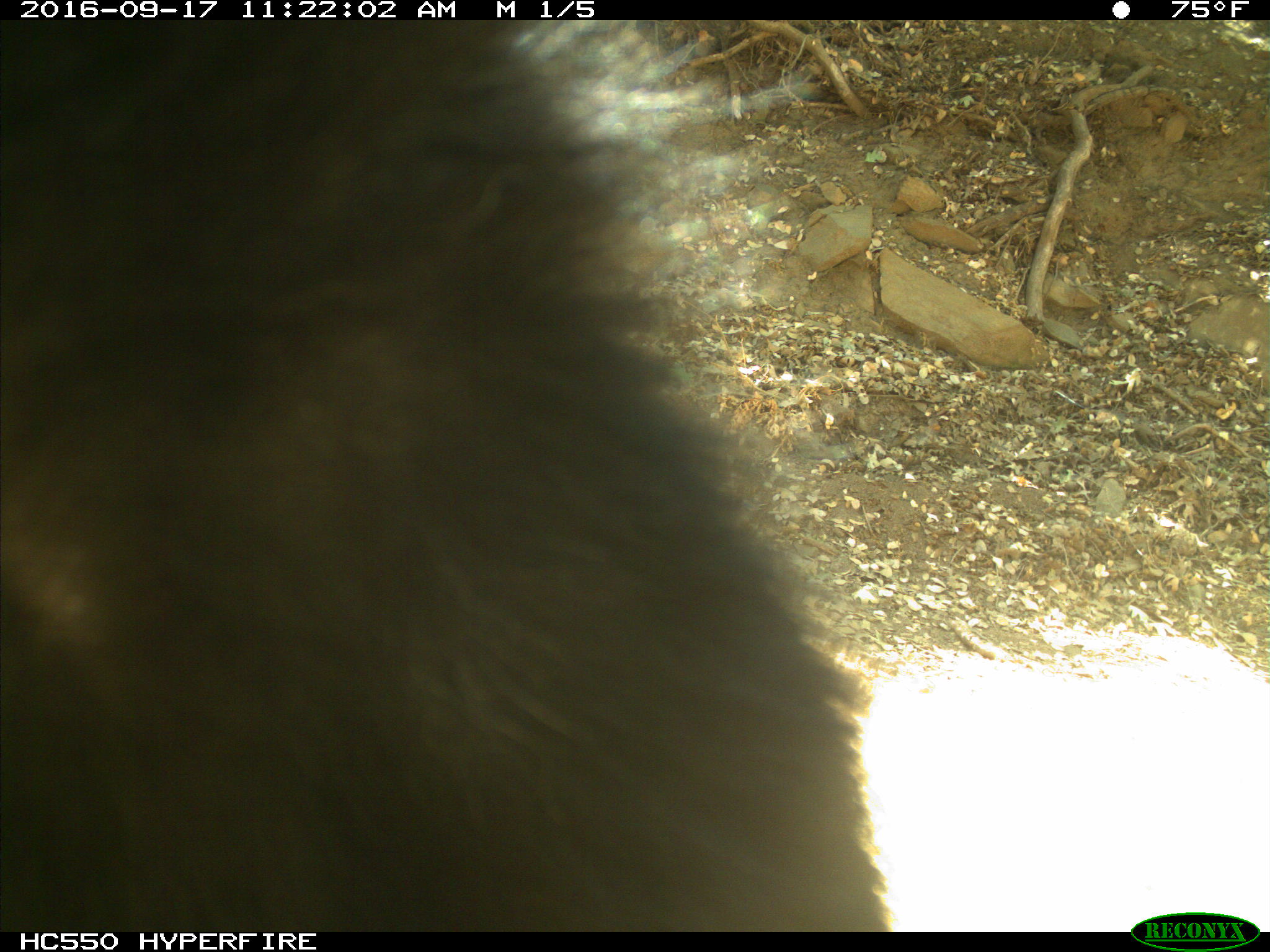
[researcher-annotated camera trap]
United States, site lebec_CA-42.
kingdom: Animalia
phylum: Chordata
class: Mammalia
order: Carnivora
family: Ursidae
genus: Ursus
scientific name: Ursus americanus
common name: american black bear